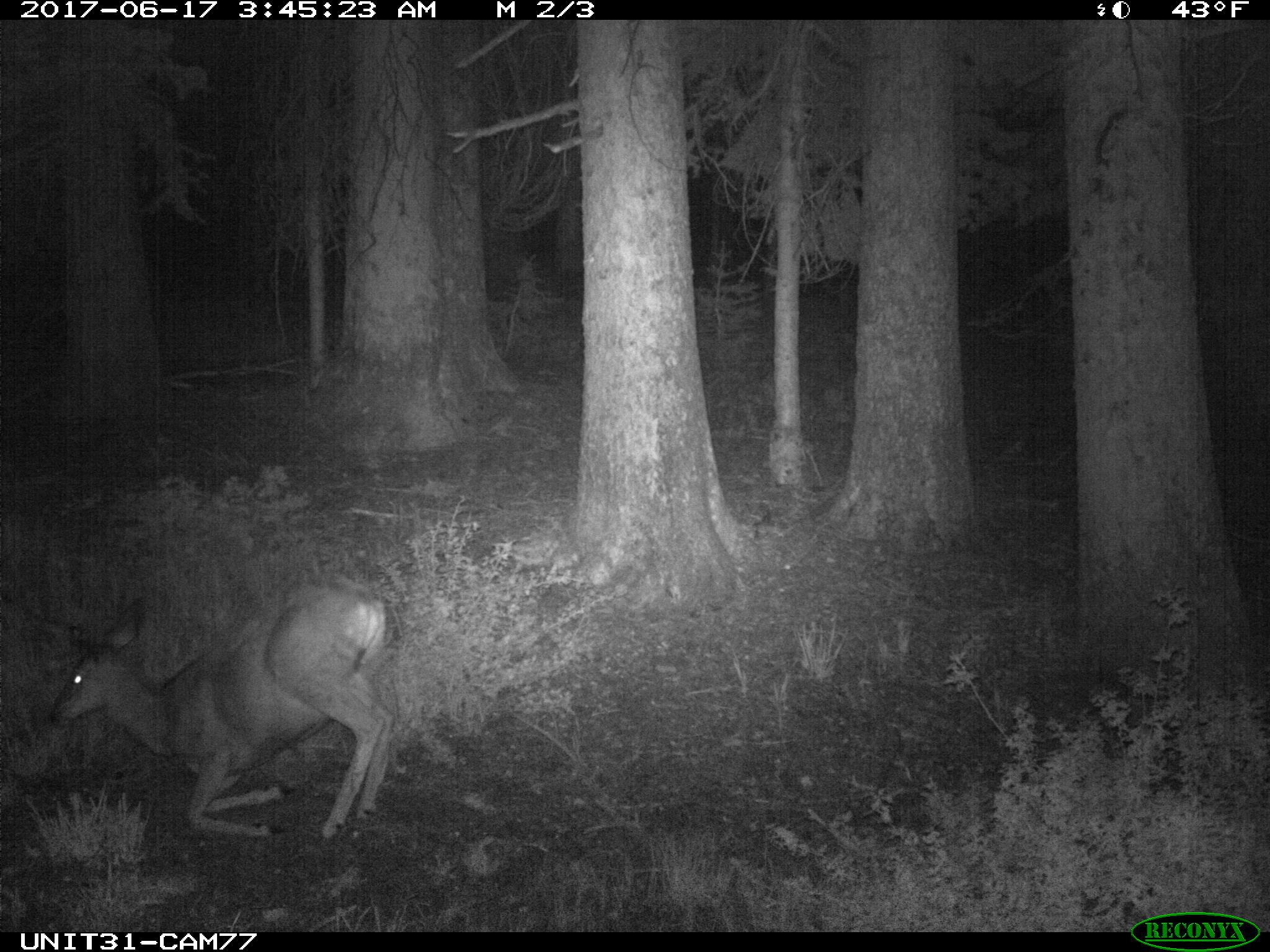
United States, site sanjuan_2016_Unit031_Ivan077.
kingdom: Animalia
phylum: Chordata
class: Mammalia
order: Artiodactyla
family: Cervidae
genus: Odocoileus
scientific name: Odocoileus hemionus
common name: mule deer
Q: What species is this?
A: Odocoileus hemionus (mule deer).